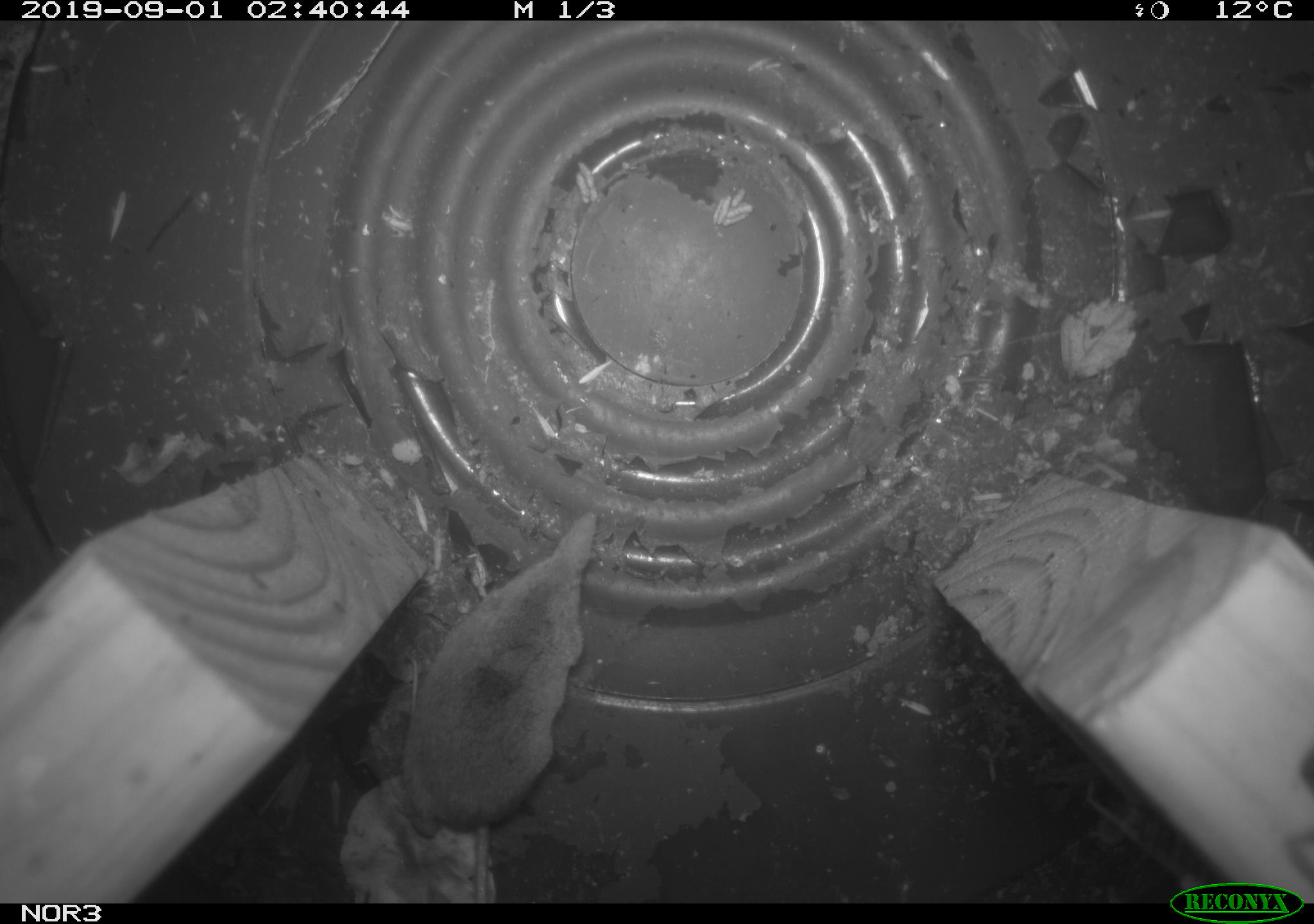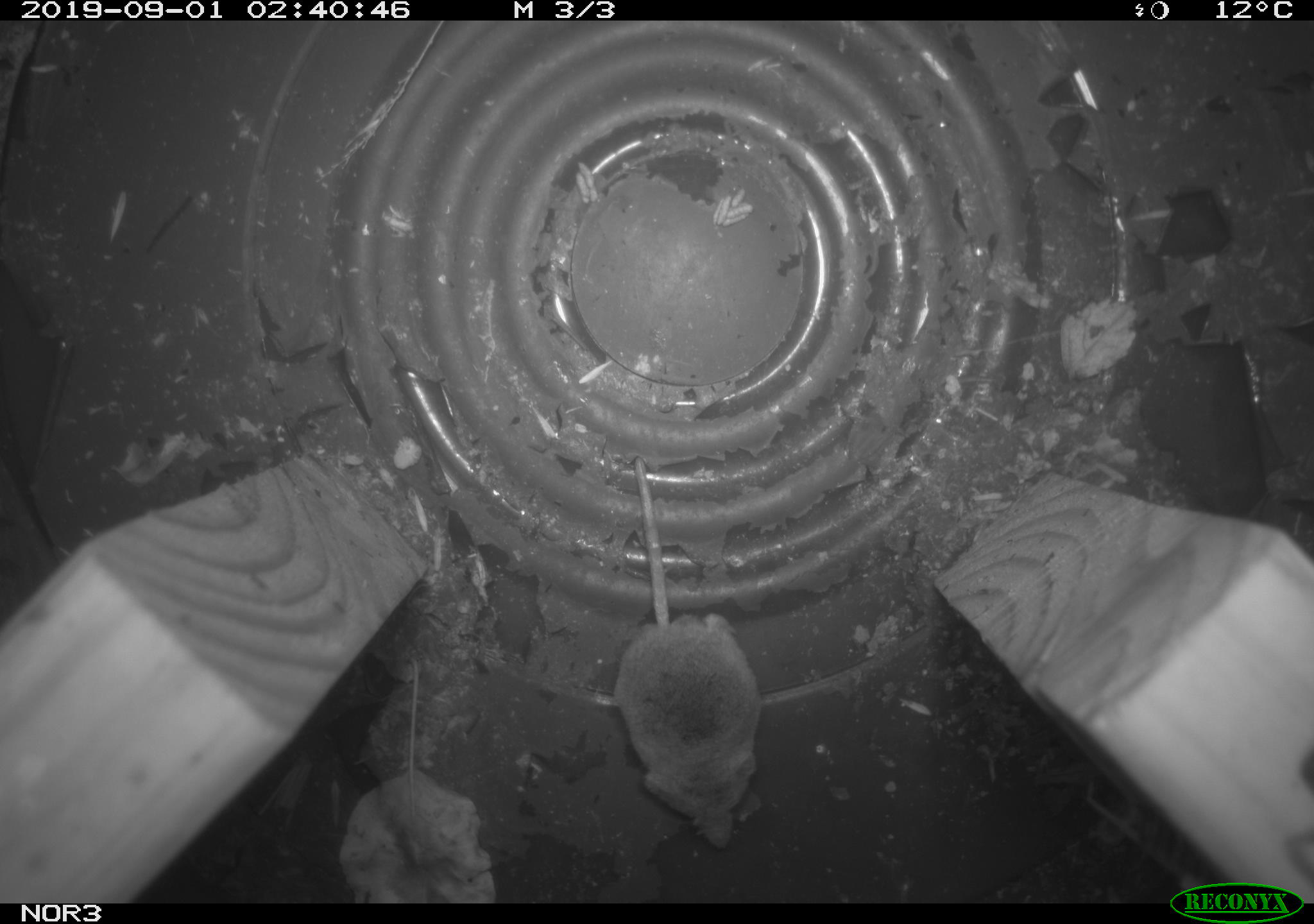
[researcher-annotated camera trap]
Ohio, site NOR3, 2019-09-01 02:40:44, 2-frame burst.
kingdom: Animalia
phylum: Chordata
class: Mammalia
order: Eulipotyphla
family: Soricidae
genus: Sorex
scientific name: Sorex cinereus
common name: masked shrew